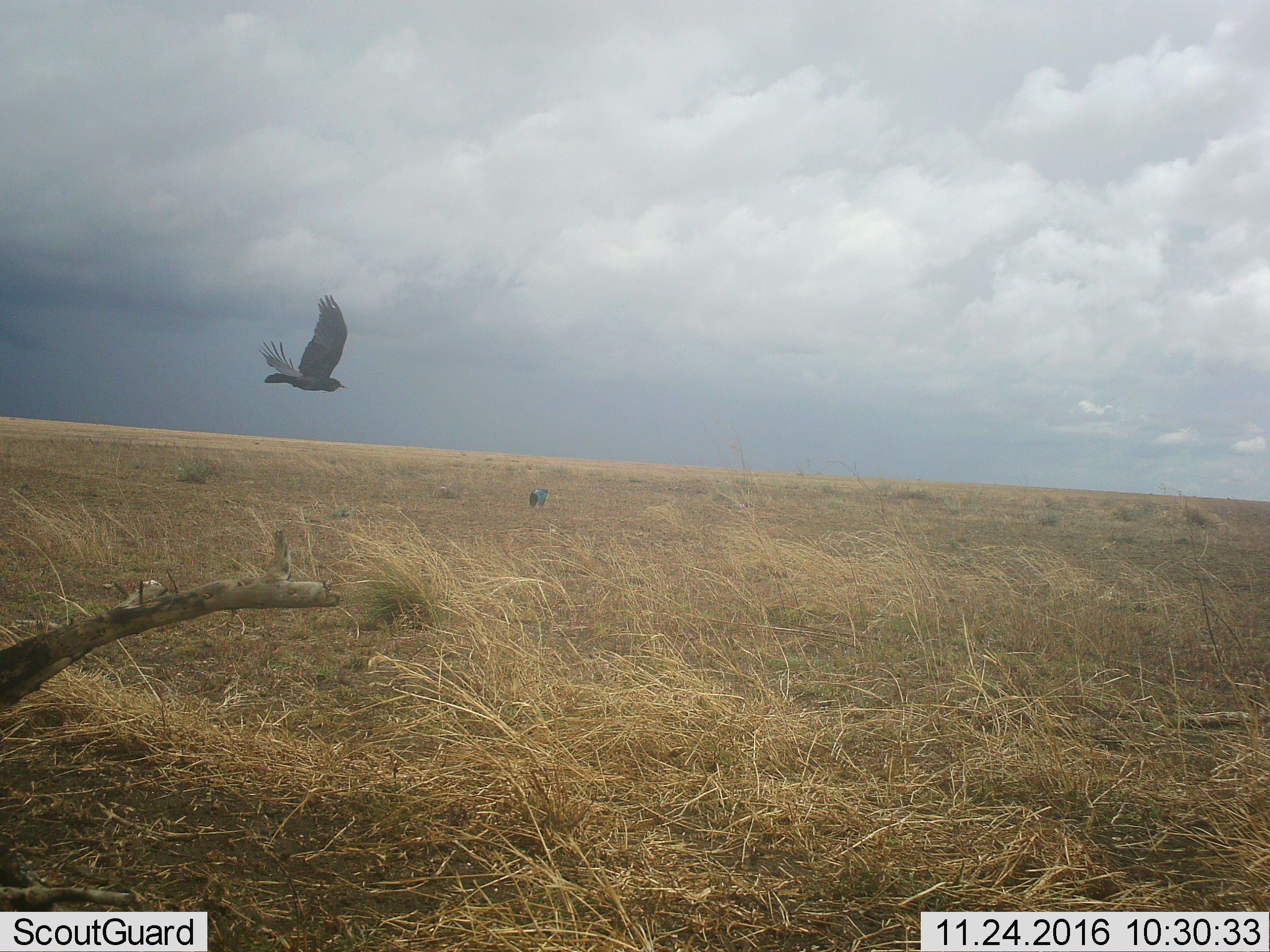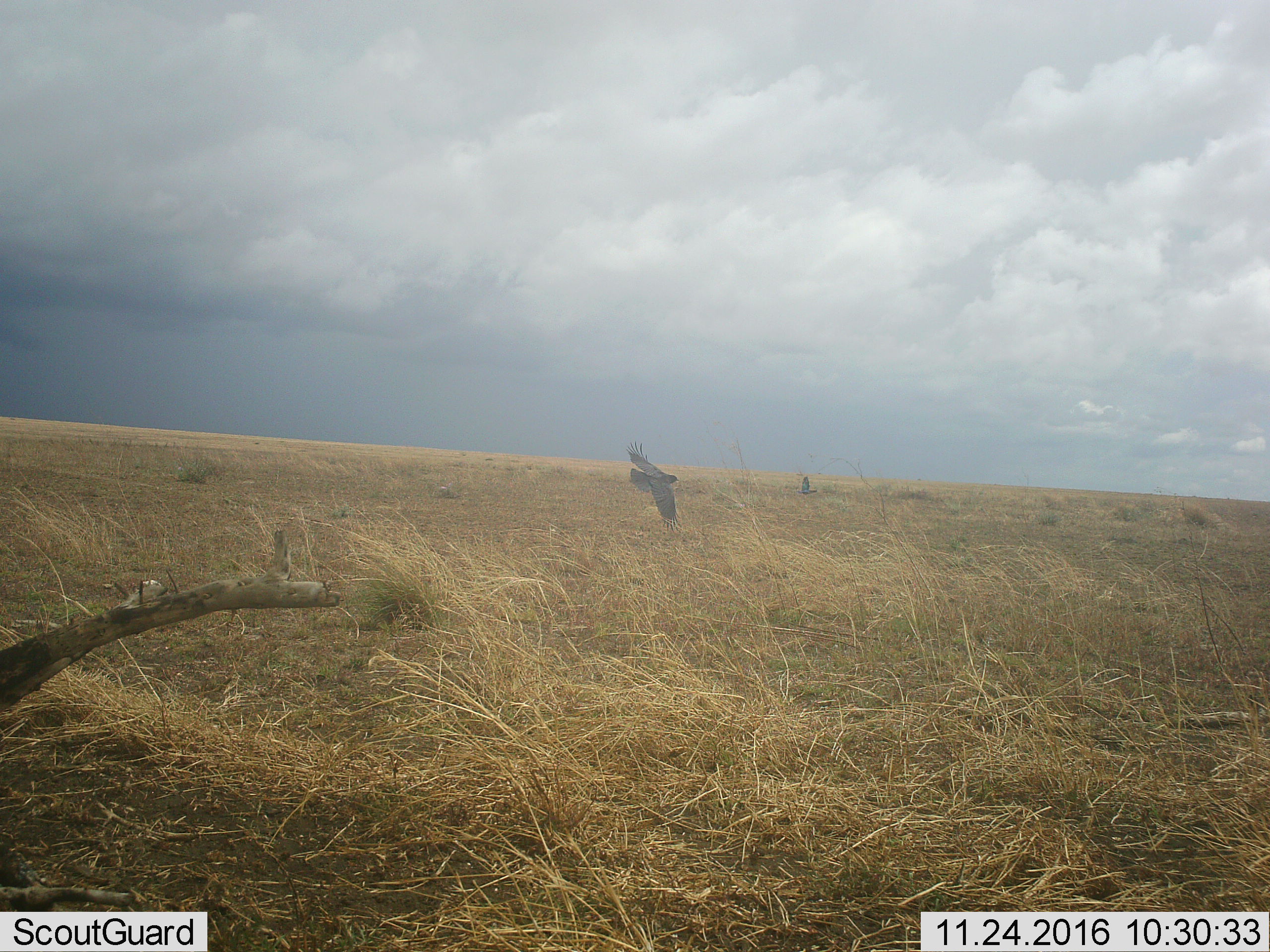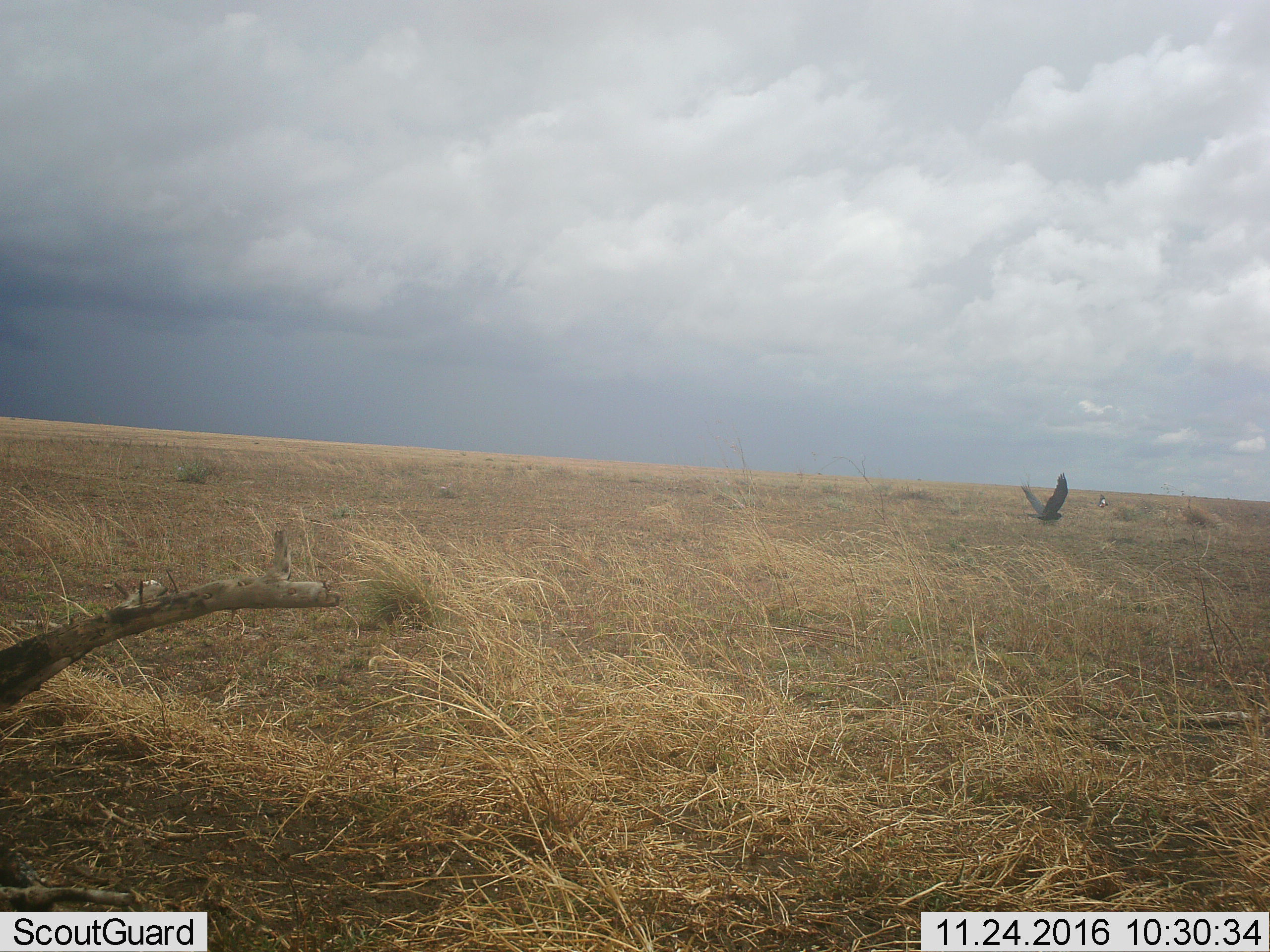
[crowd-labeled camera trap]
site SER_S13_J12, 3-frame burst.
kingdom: Animalia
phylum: Chordata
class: Aves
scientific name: Aves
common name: bird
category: birdother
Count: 2.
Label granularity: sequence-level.